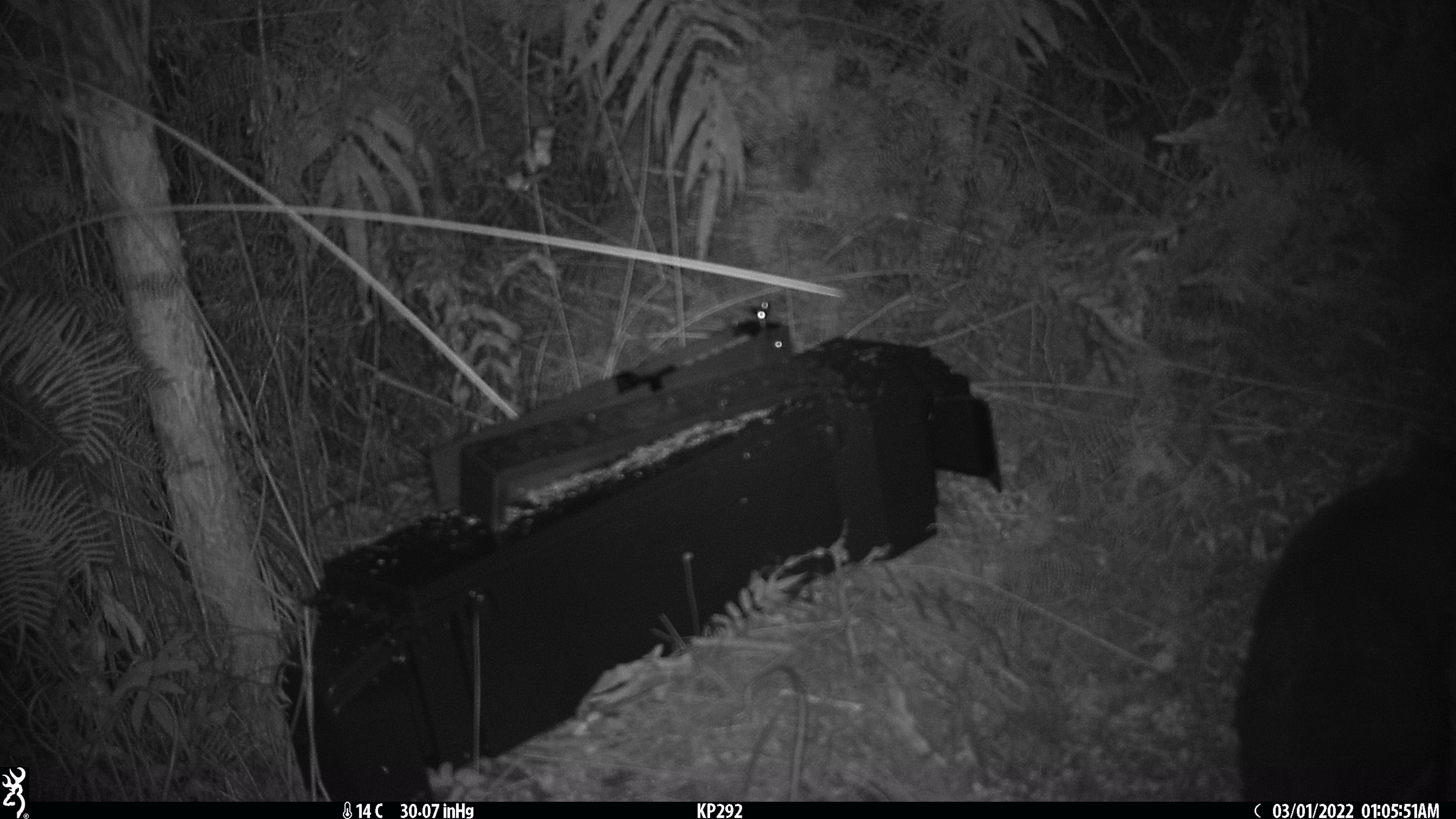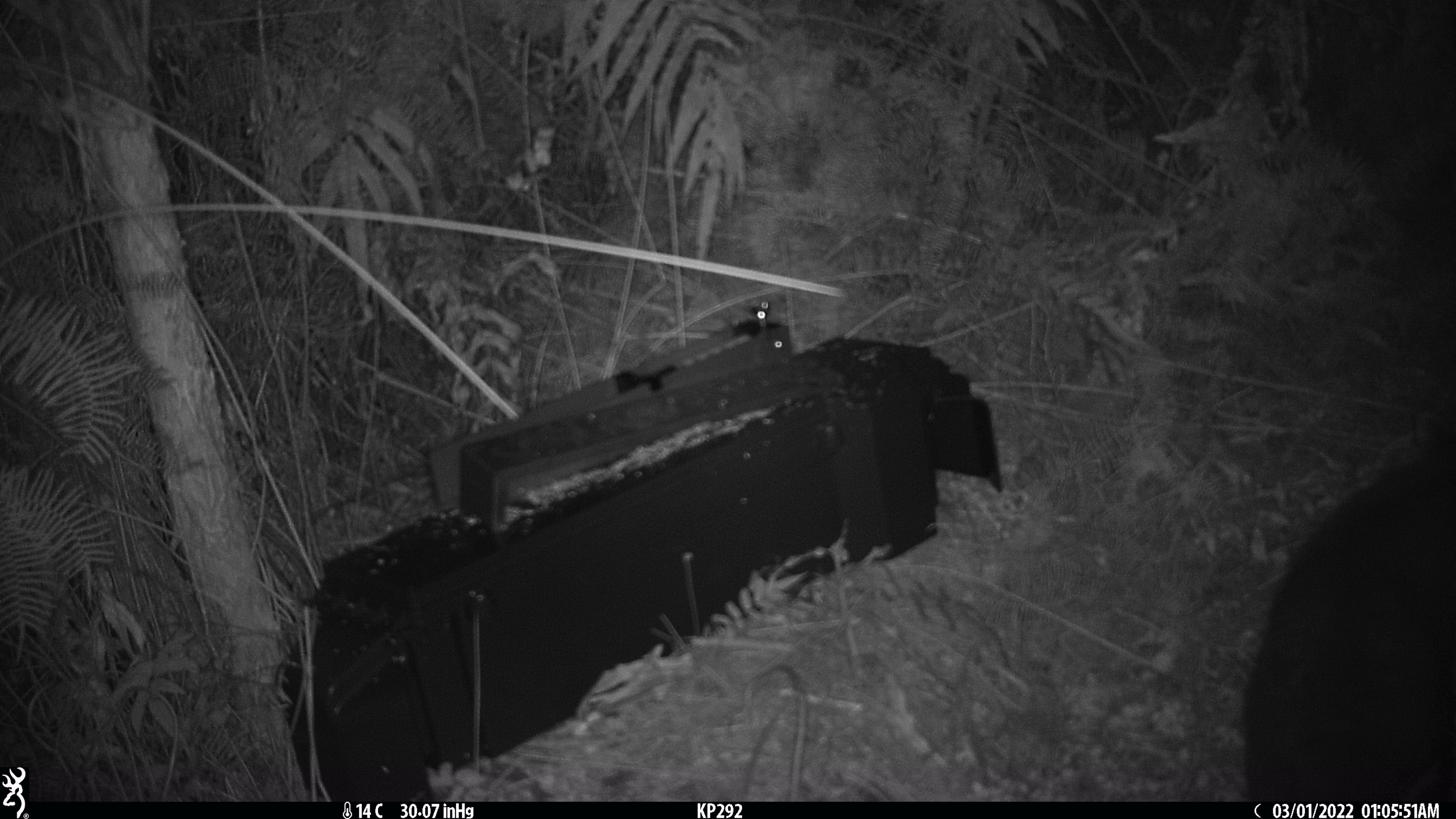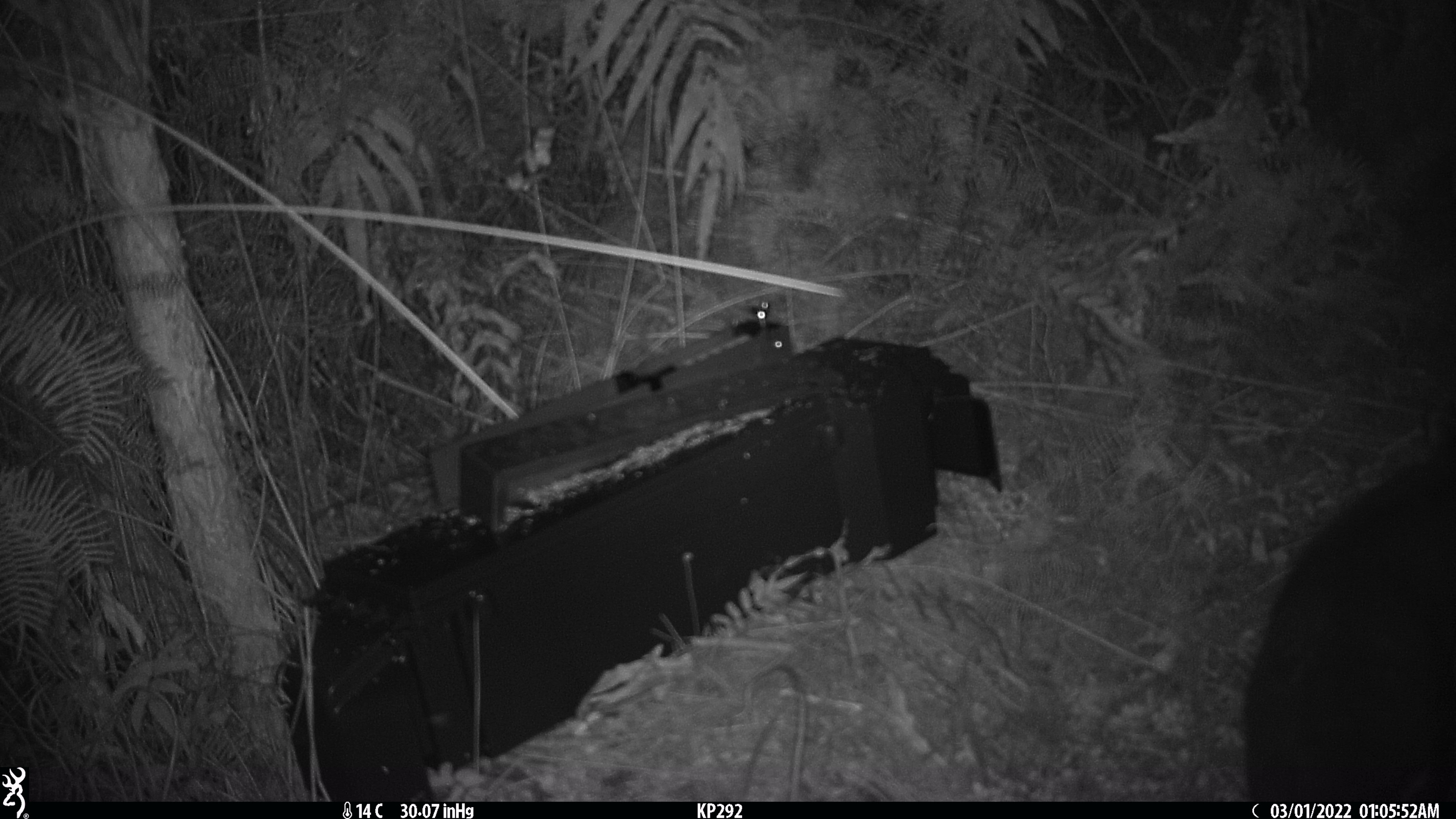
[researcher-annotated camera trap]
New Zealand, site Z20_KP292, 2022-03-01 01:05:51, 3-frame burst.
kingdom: Animalia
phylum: Chordata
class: Mammalia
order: Diprotodontia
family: Phalangeridae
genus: Trichosurus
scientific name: Trichosurus vulpecula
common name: common brushtail possum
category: possum